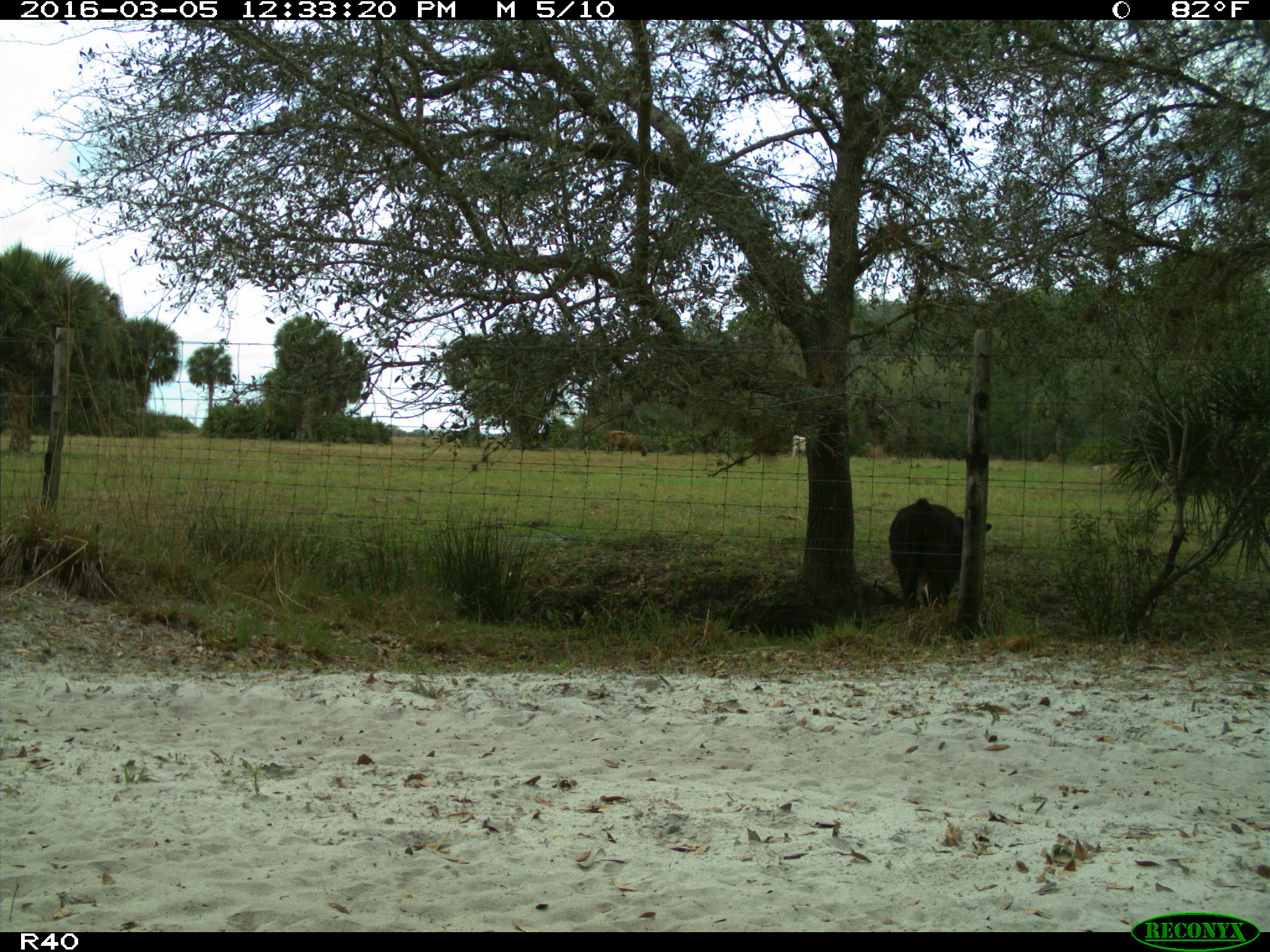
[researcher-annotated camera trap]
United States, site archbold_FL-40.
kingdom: Animalia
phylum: Chordata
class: Mammalia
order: Artiodactyla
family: Bovidae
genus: Bos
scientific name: Bos taurus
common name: domestic cow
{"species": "Bos taurus (domestic cow)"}